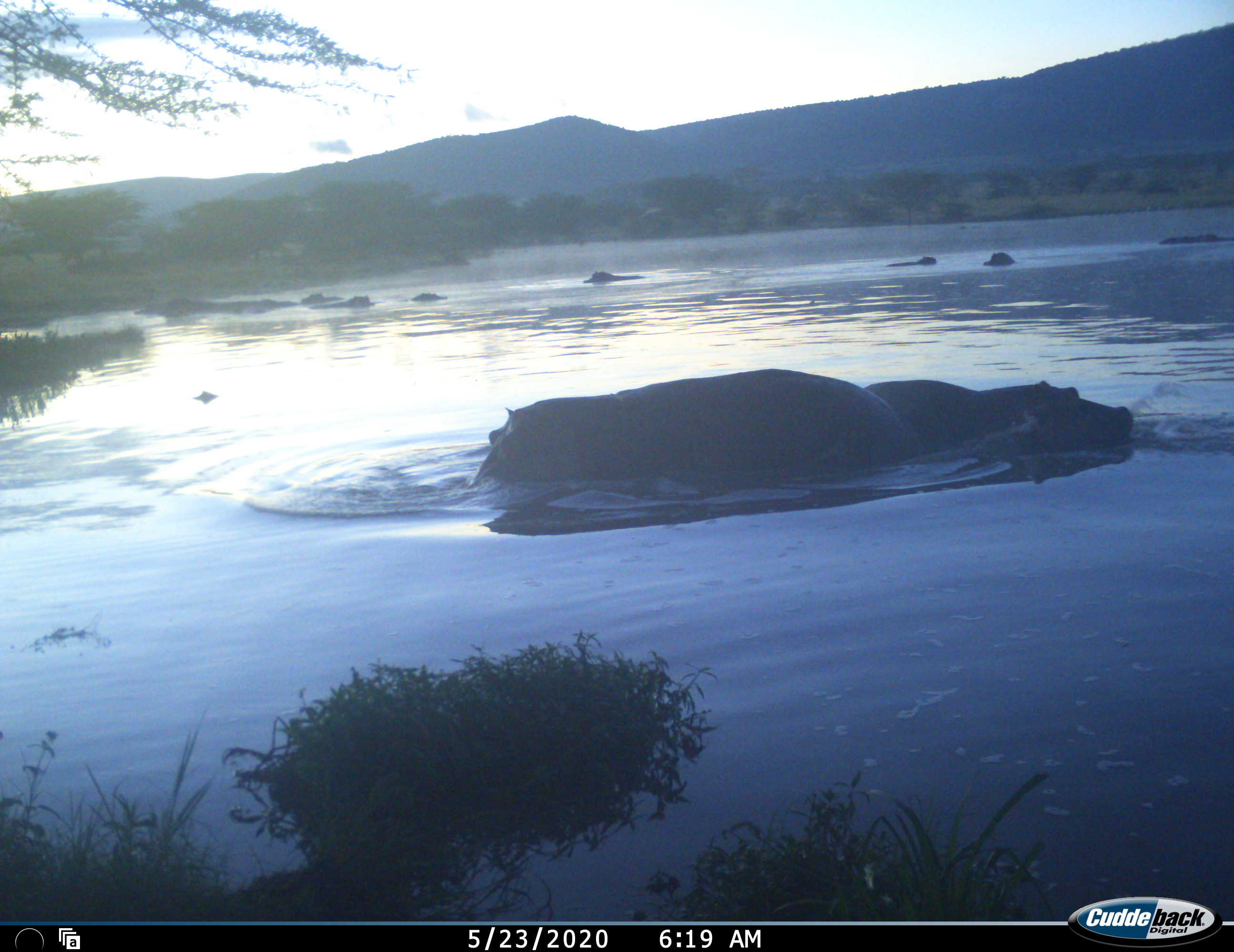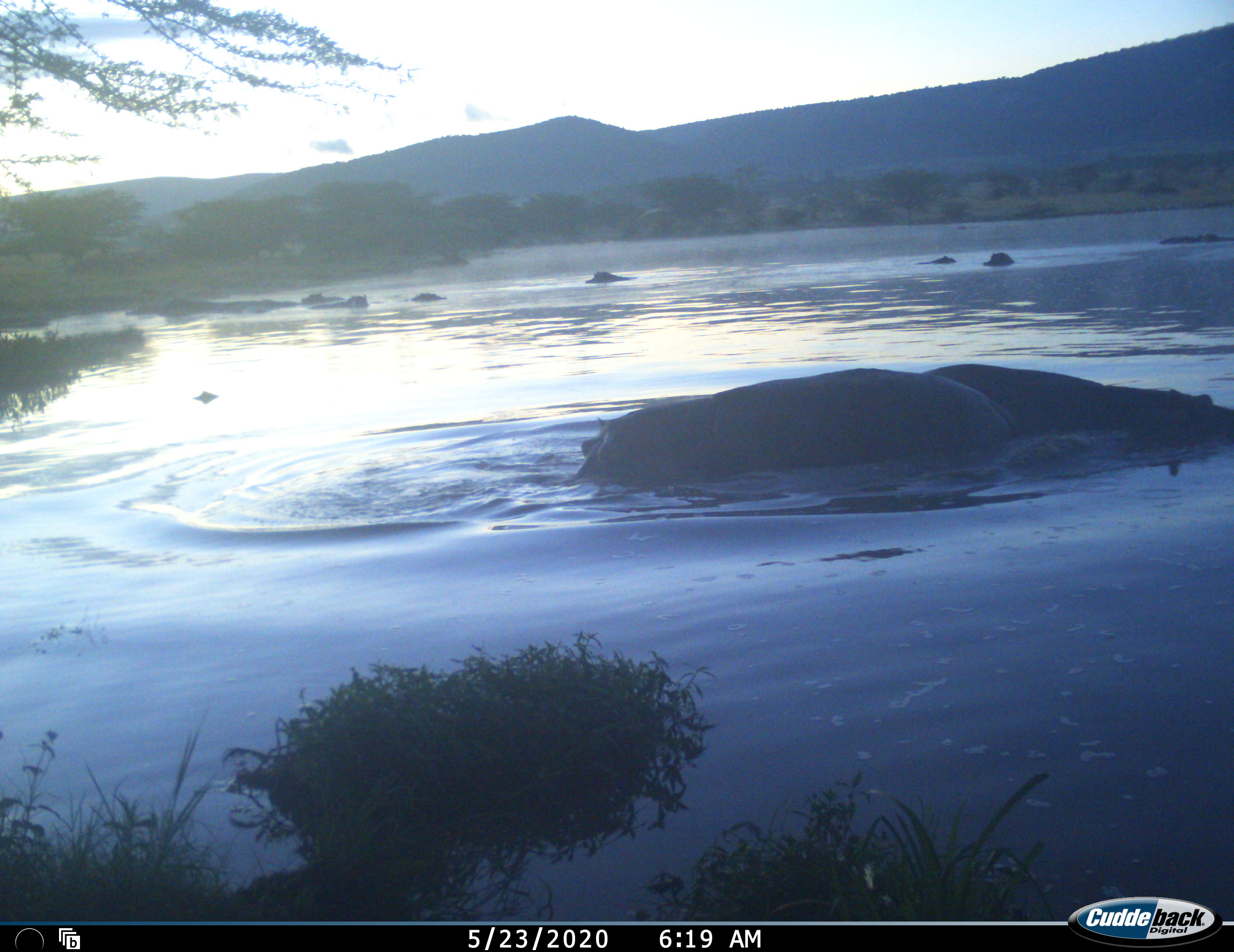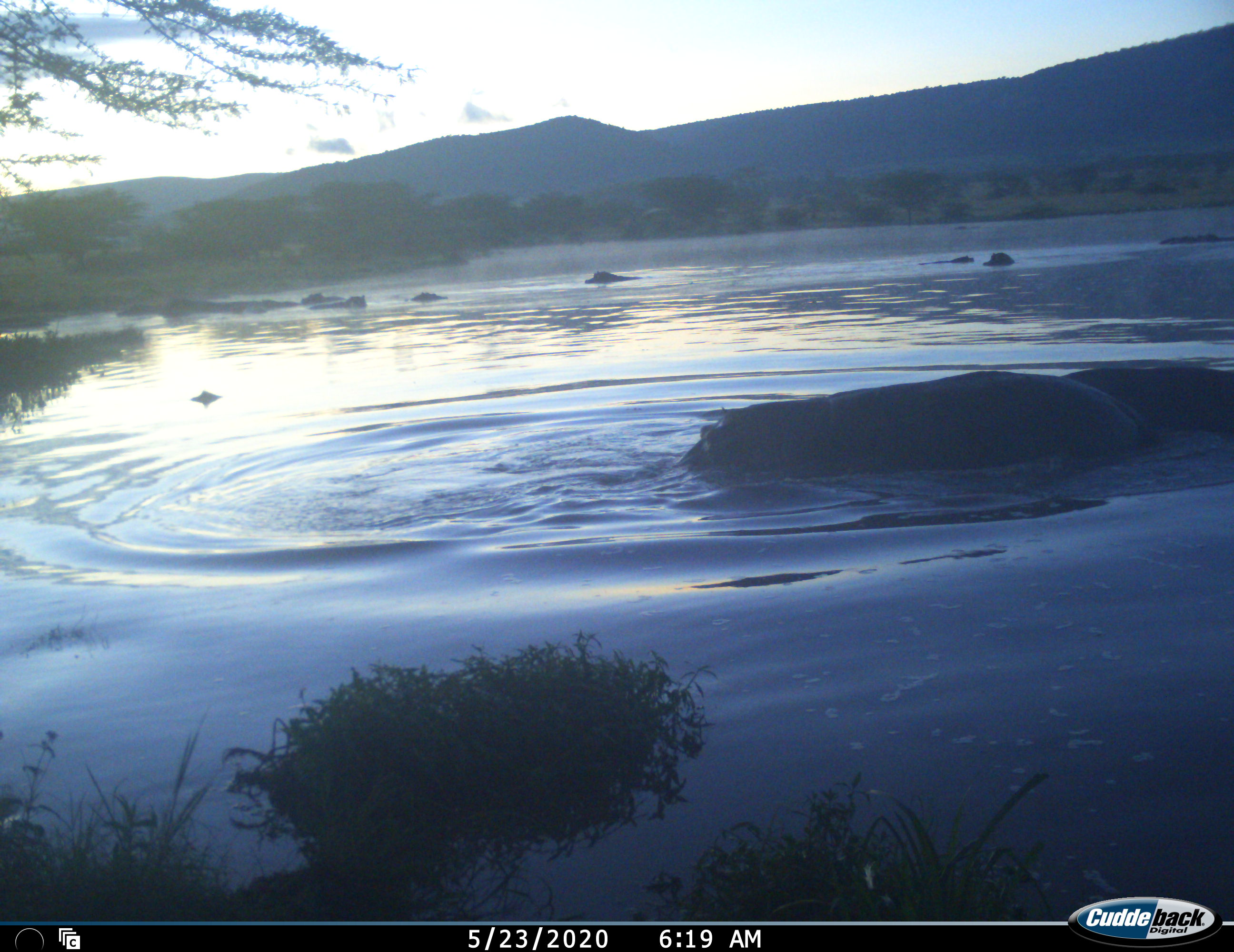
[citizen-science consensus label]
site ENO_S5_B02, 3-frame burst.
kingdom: Animalia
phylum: Chordata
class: Mammalia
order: Artiodactyla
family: Hippopotamidae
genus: Hippopotamus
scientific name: Hippopotamus amphibius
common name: hippopotamus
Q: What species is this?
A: Hippopotamus (Hippopotamus amphibius).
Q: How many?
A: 10.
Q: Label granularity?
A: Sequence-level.